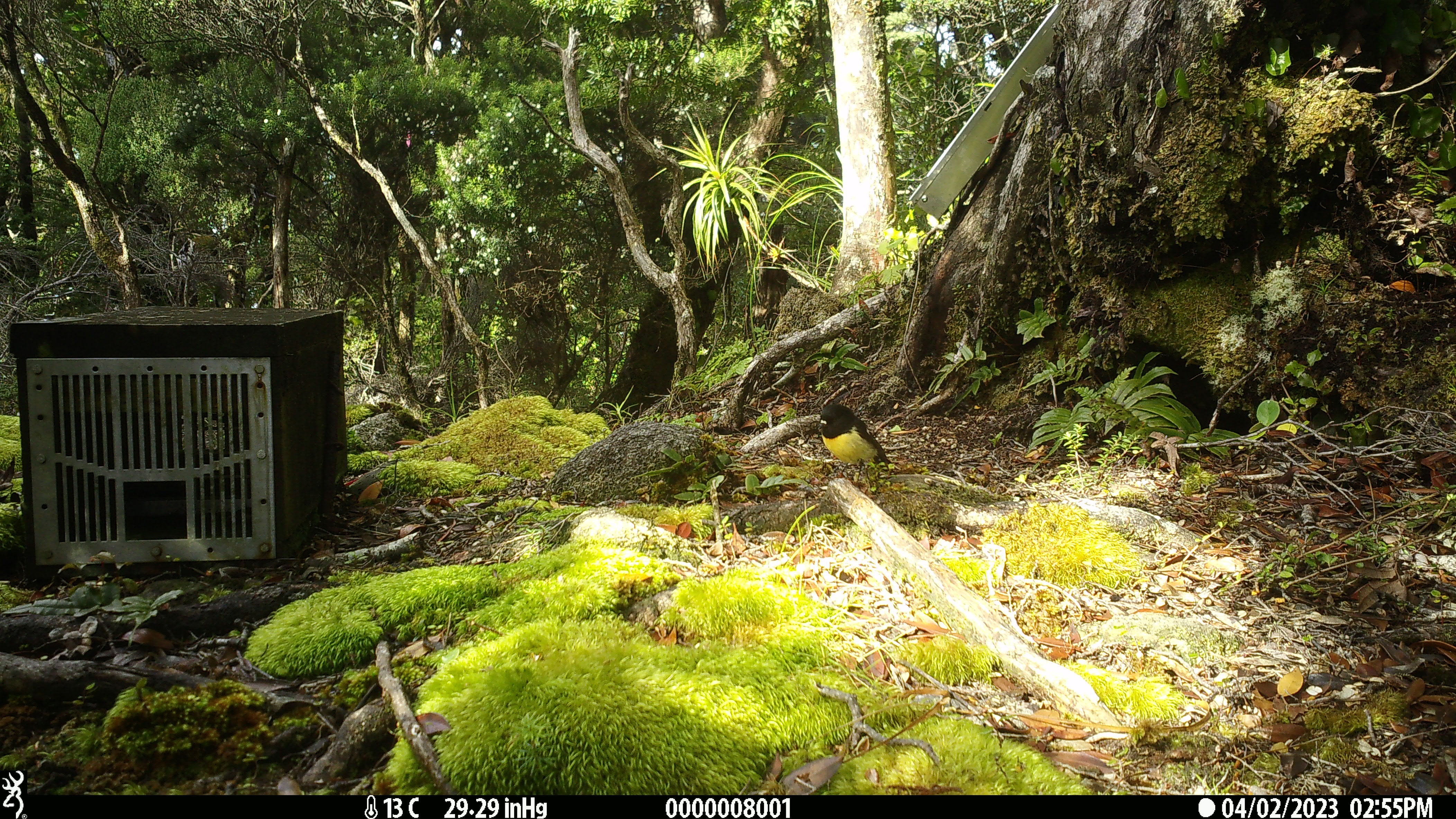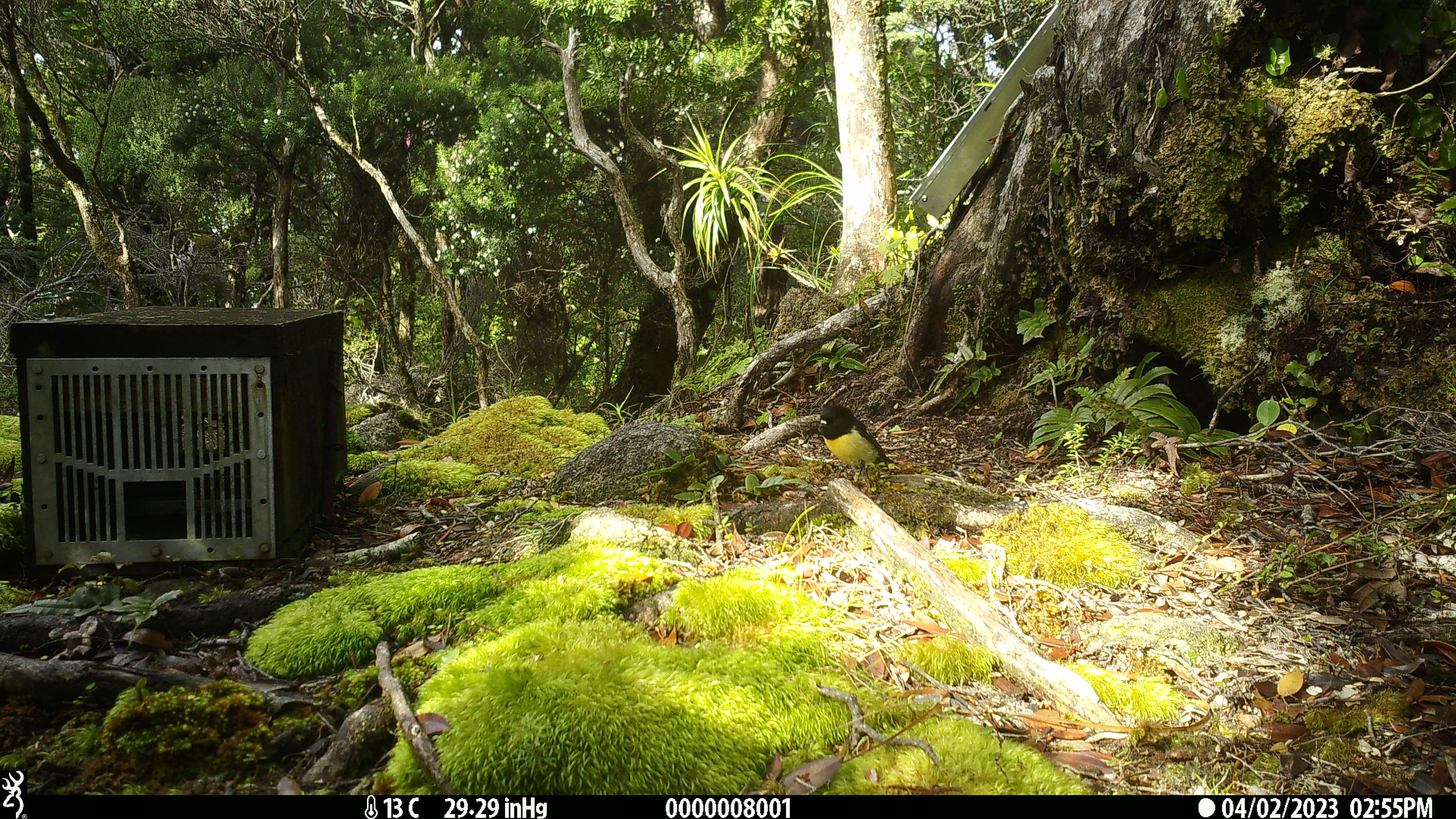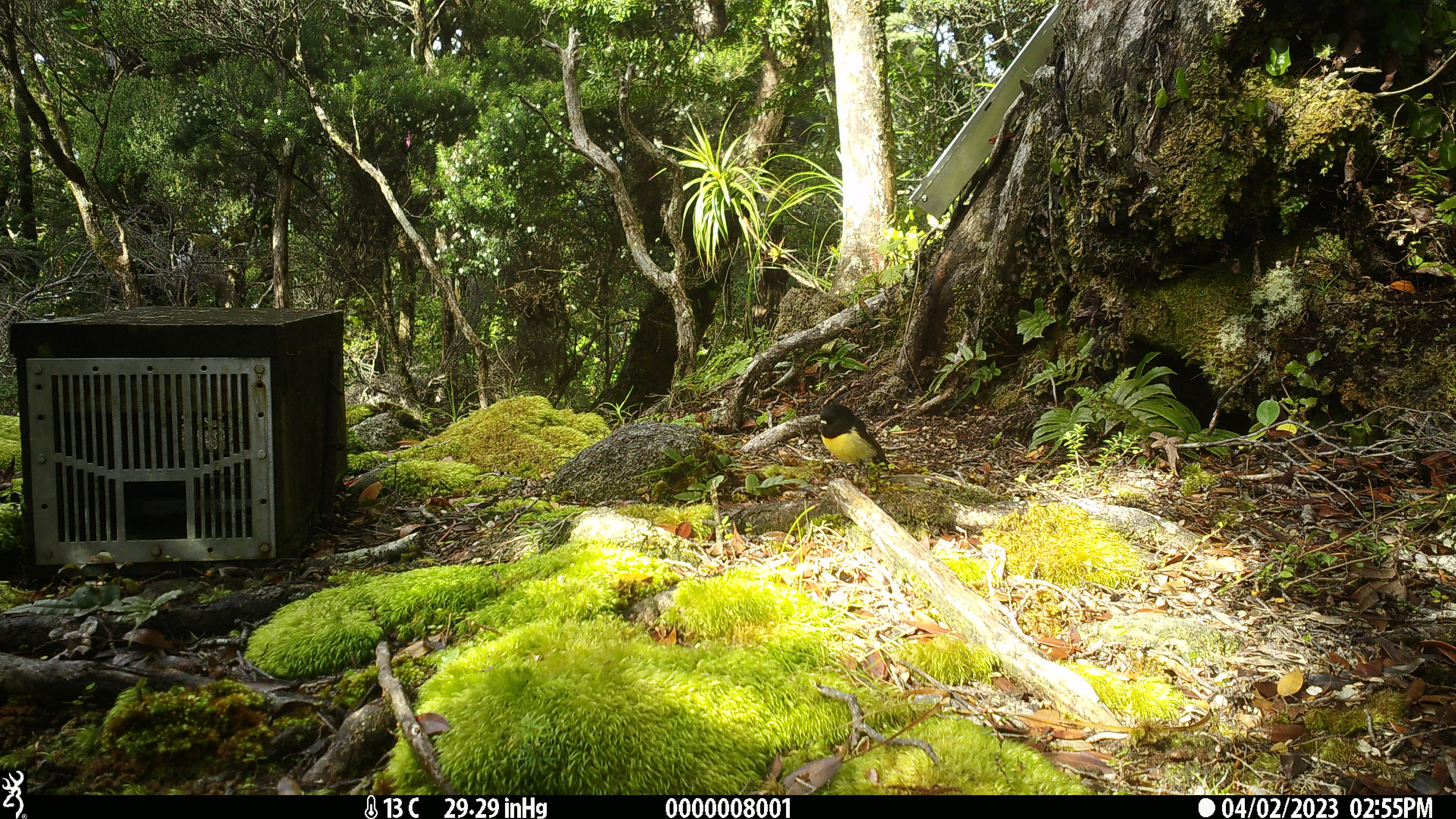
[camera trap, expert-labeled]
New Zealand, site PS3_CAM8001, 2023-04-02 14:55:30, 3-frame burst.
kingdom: Animalia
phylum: Chordata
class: Aves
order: Passeriformes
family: Petroicidae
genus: Petroica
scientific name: Petroica macrocephala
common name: tomtit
Tomtit (Petroica macrocephala).